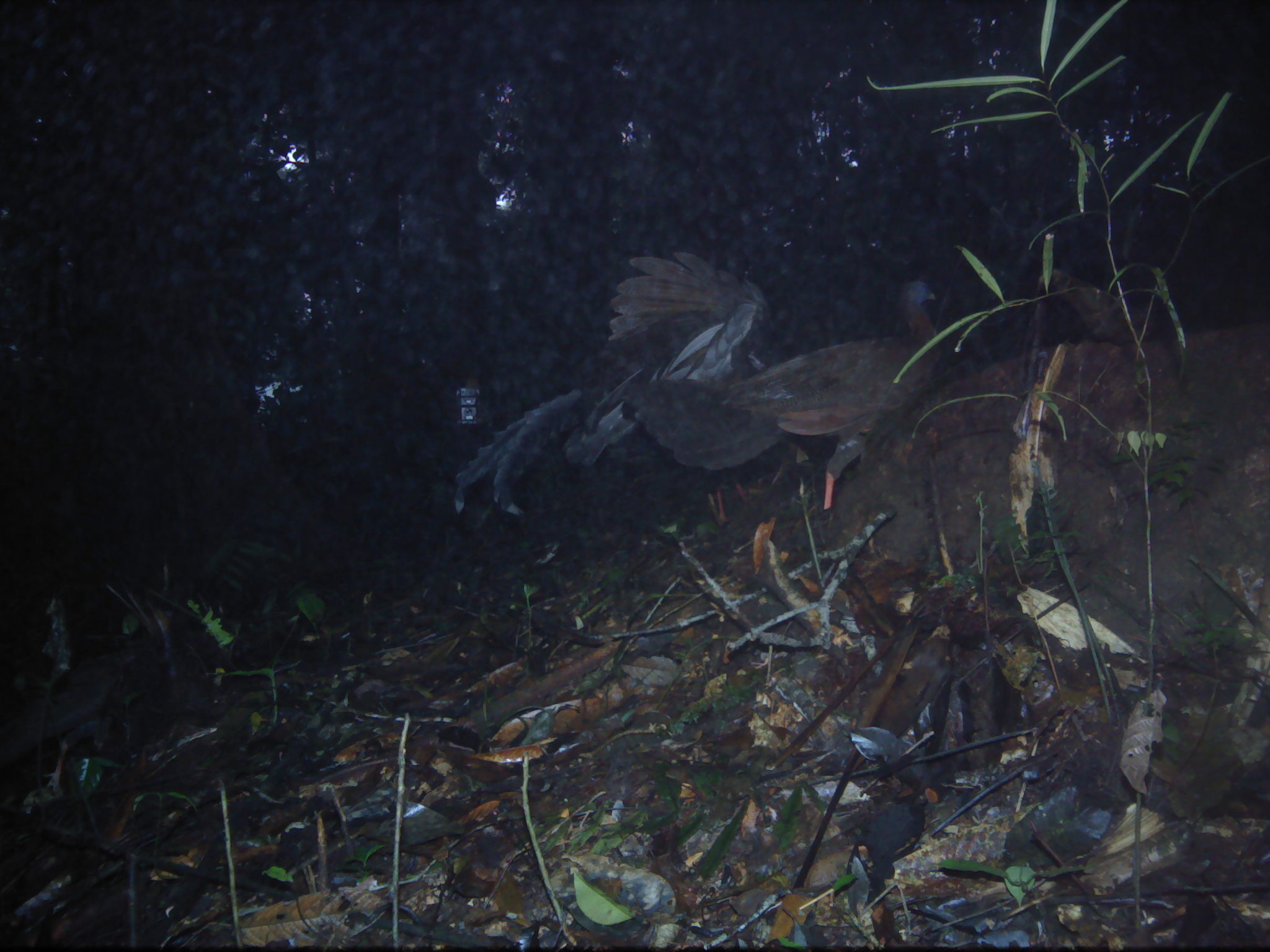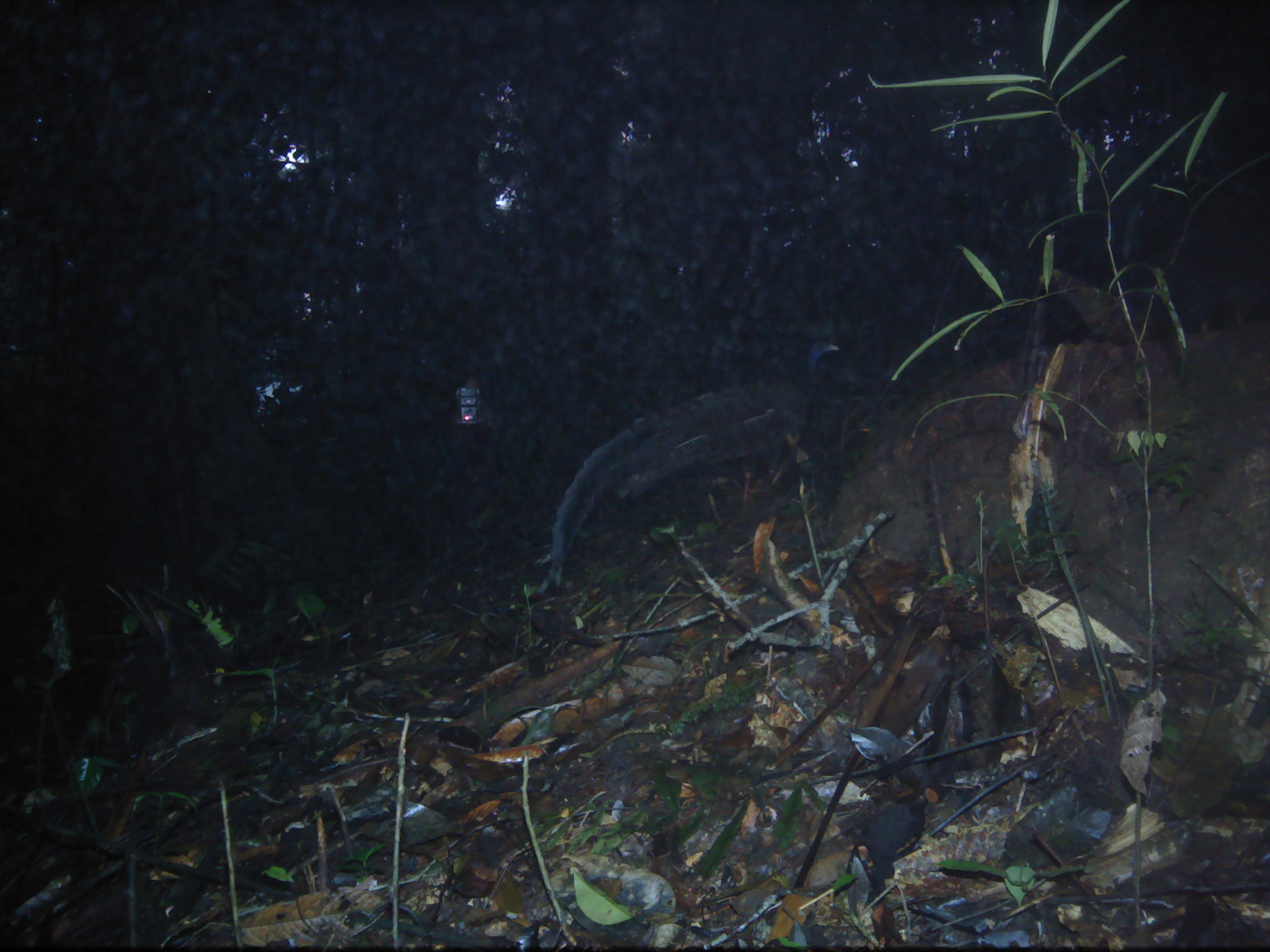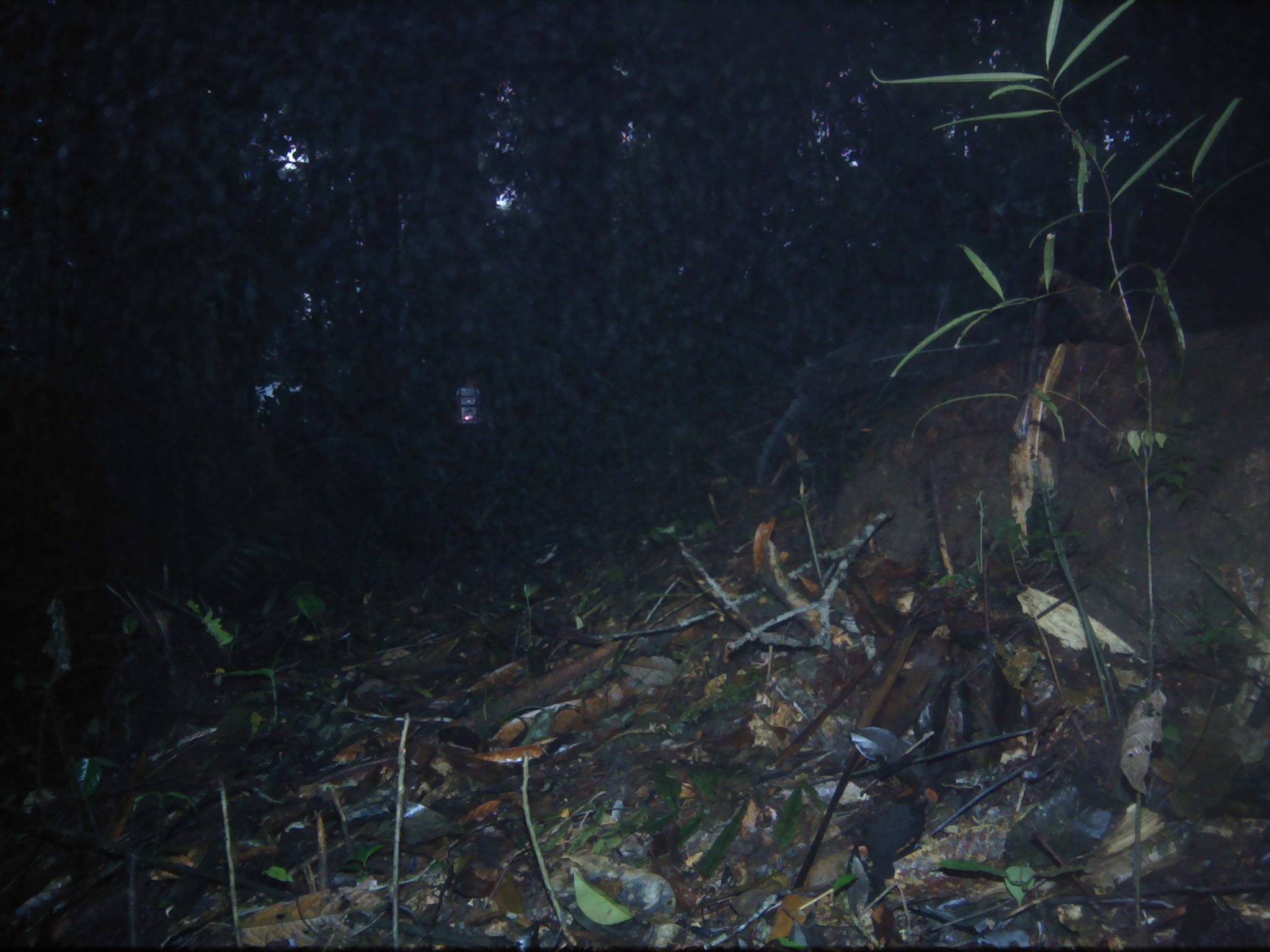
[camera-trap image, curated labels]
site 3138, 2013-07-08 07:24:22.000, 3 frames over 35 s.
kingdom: Animalia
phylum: Chordata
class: Aves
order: Galliformes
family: Phasianidae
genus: Argusianus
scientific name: Argusianus argus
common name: great argus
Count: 2.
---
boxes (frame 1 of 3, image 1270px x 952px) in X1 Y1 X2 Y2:
argusianus argus: 449 249 793 533; 614 279 943 515; 1036 268 1156 344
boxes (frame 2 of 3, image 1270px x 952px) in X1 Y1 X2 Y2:
argusianus argus: 547 340 842 588; 1034 268 1162 345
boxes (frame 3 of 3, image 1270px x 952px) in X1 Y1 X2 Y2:
argusianus argus: 753 299 1077 484; 1035 267 1165 348